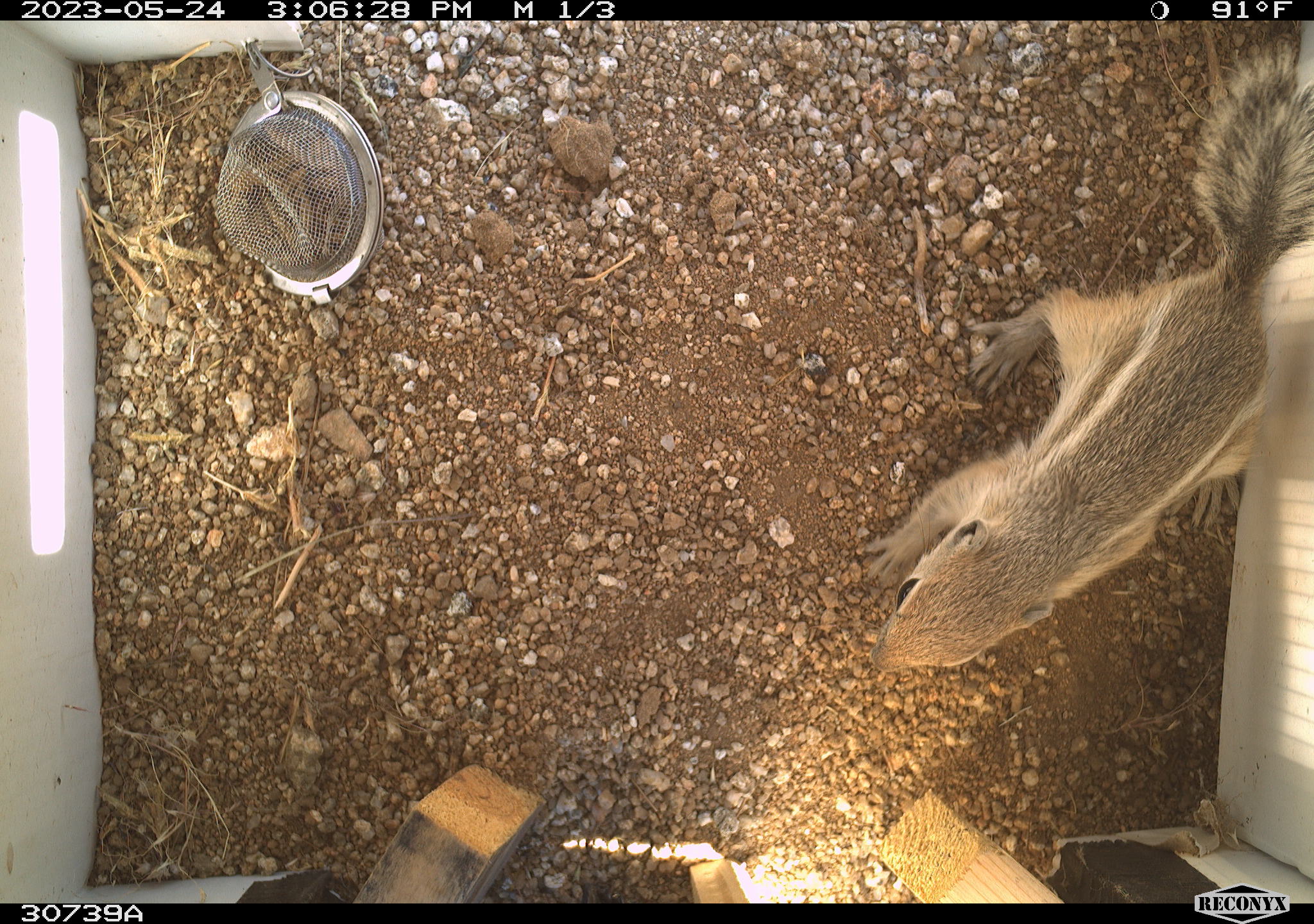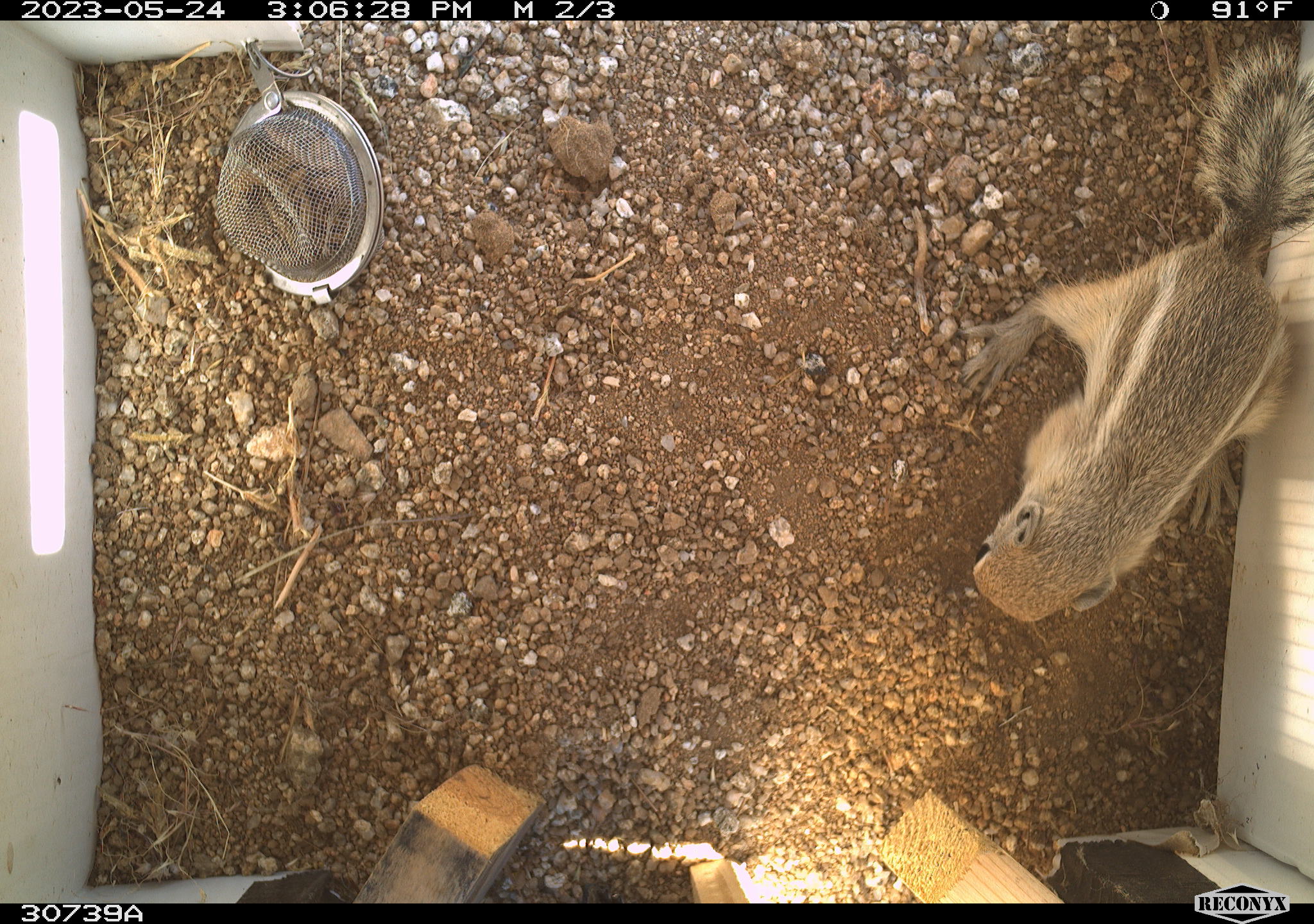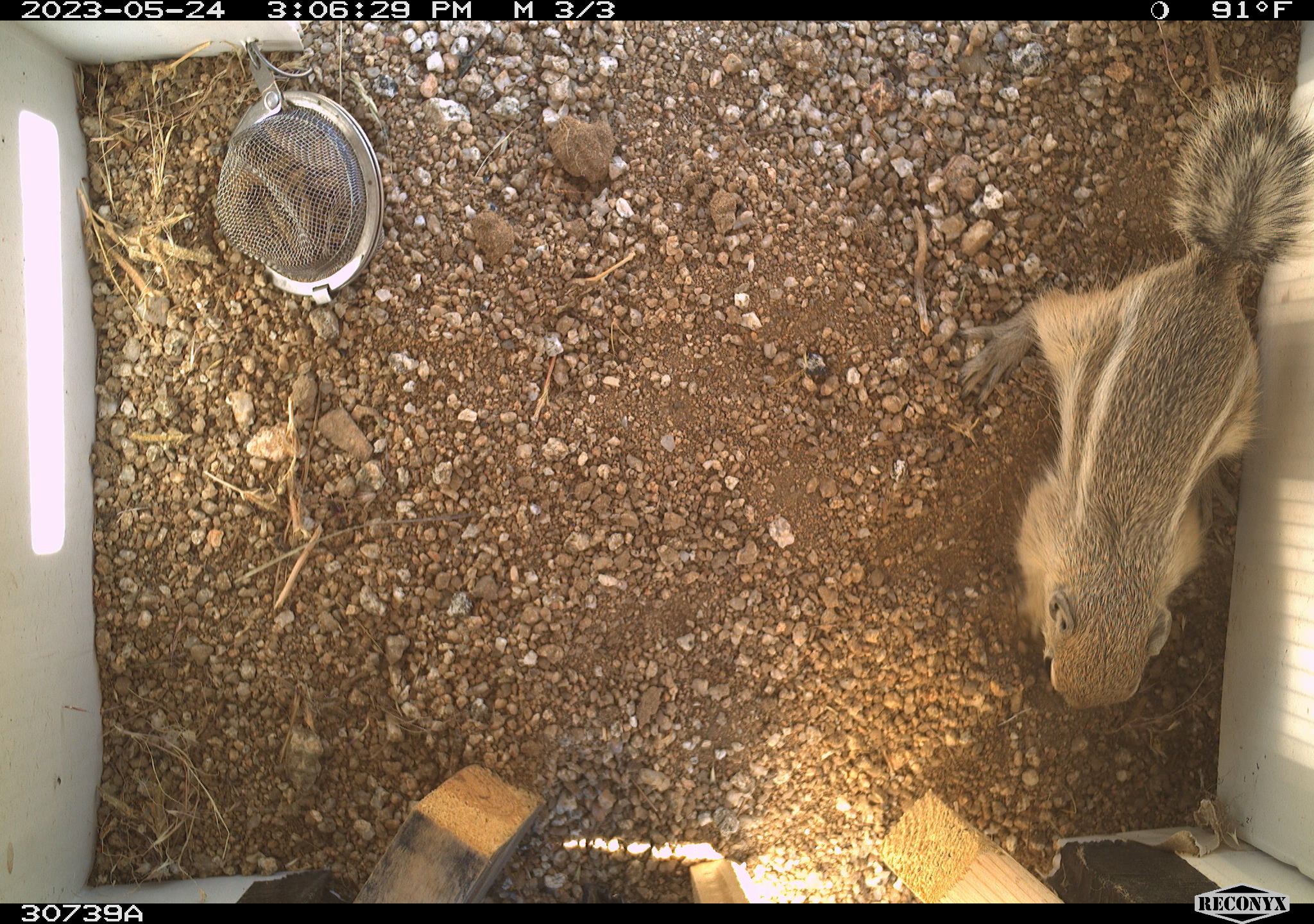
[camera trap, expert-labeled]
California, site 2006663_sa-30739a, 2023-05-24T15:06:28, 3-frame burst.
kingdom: Animalia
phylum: Chordata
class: Mammalia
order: Rodentia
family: Sciuridae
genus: Ammospermophilus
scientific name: Ammospermophilus leucurus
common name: white-tailed antelope squirrel